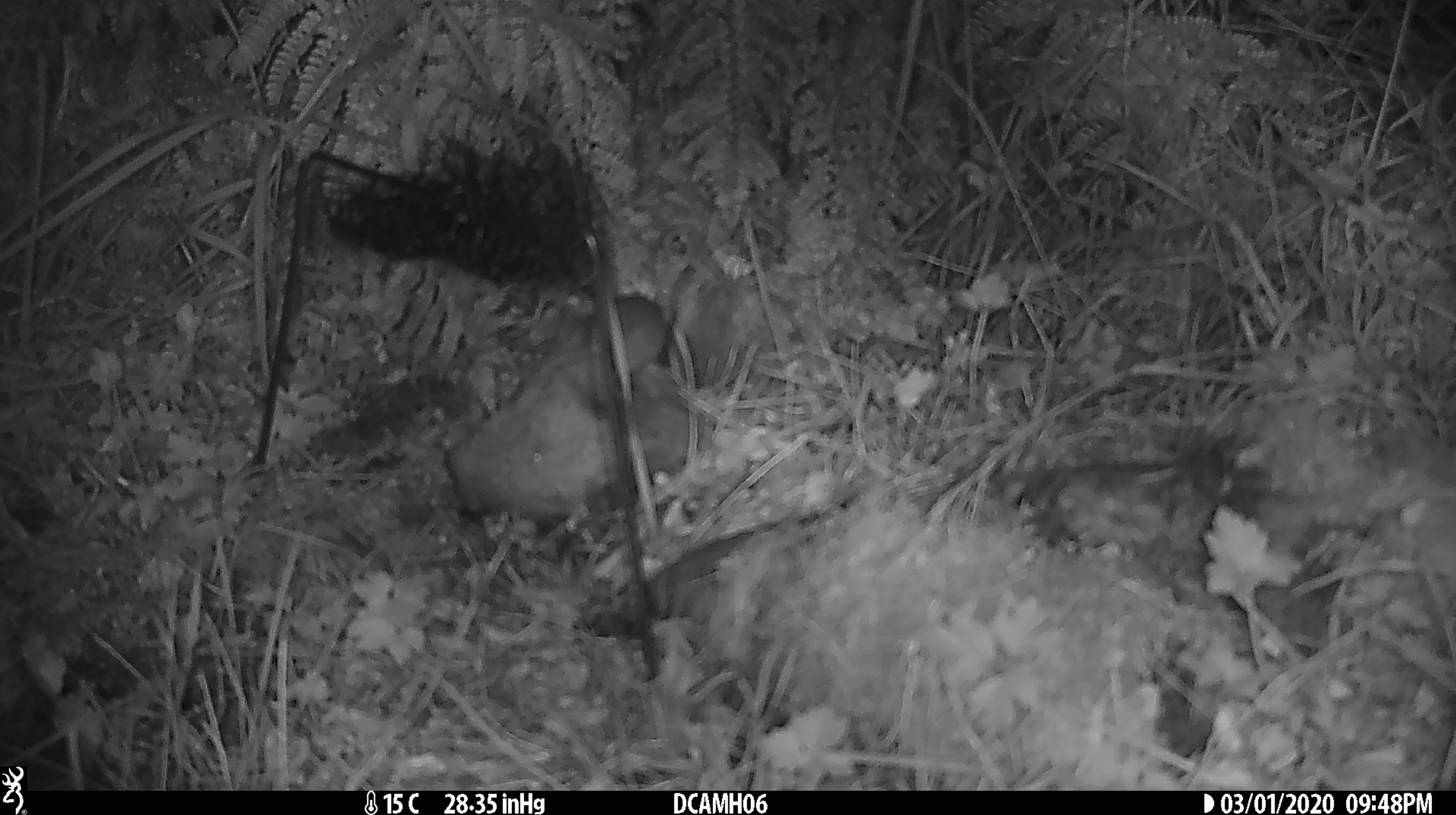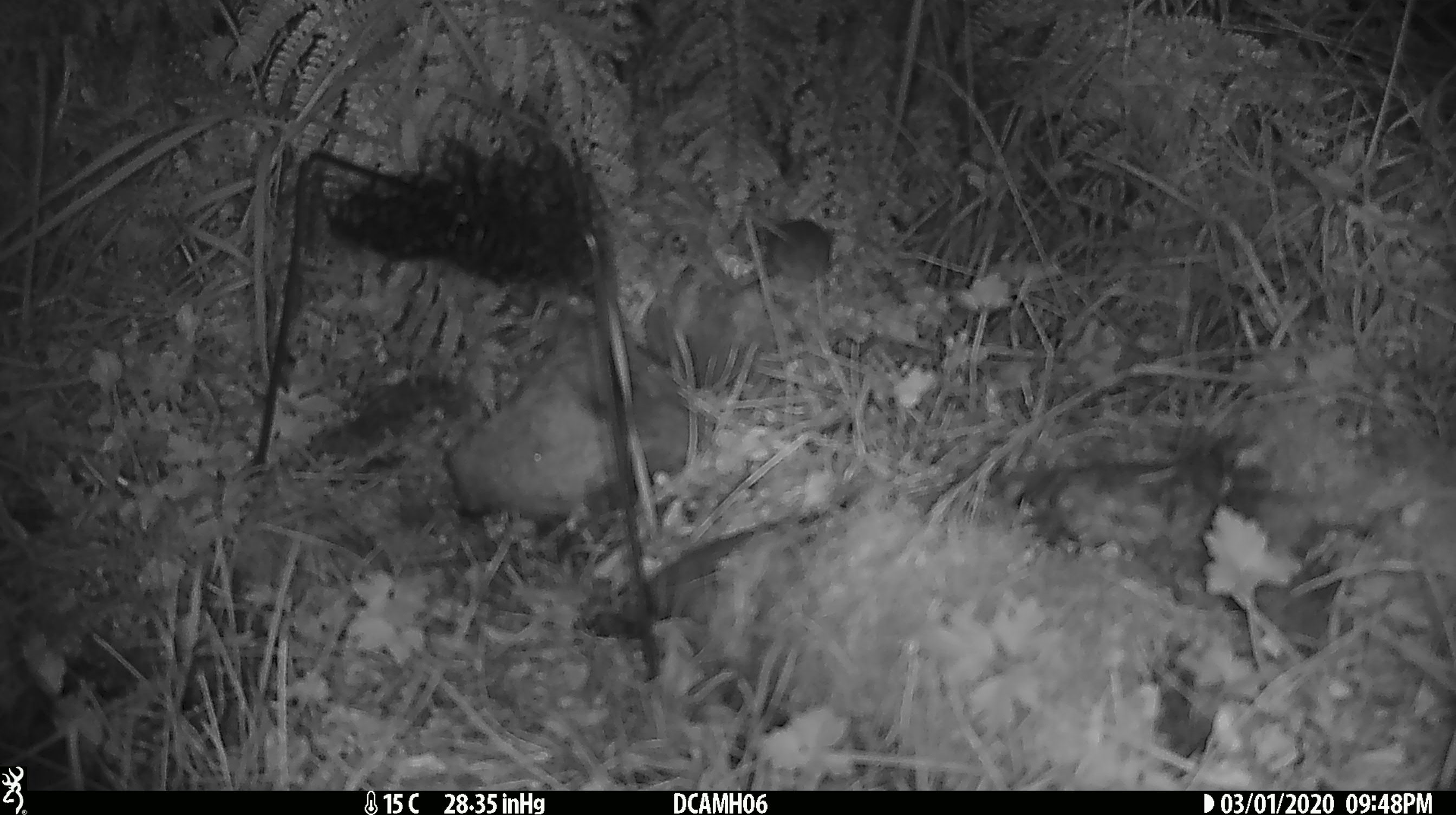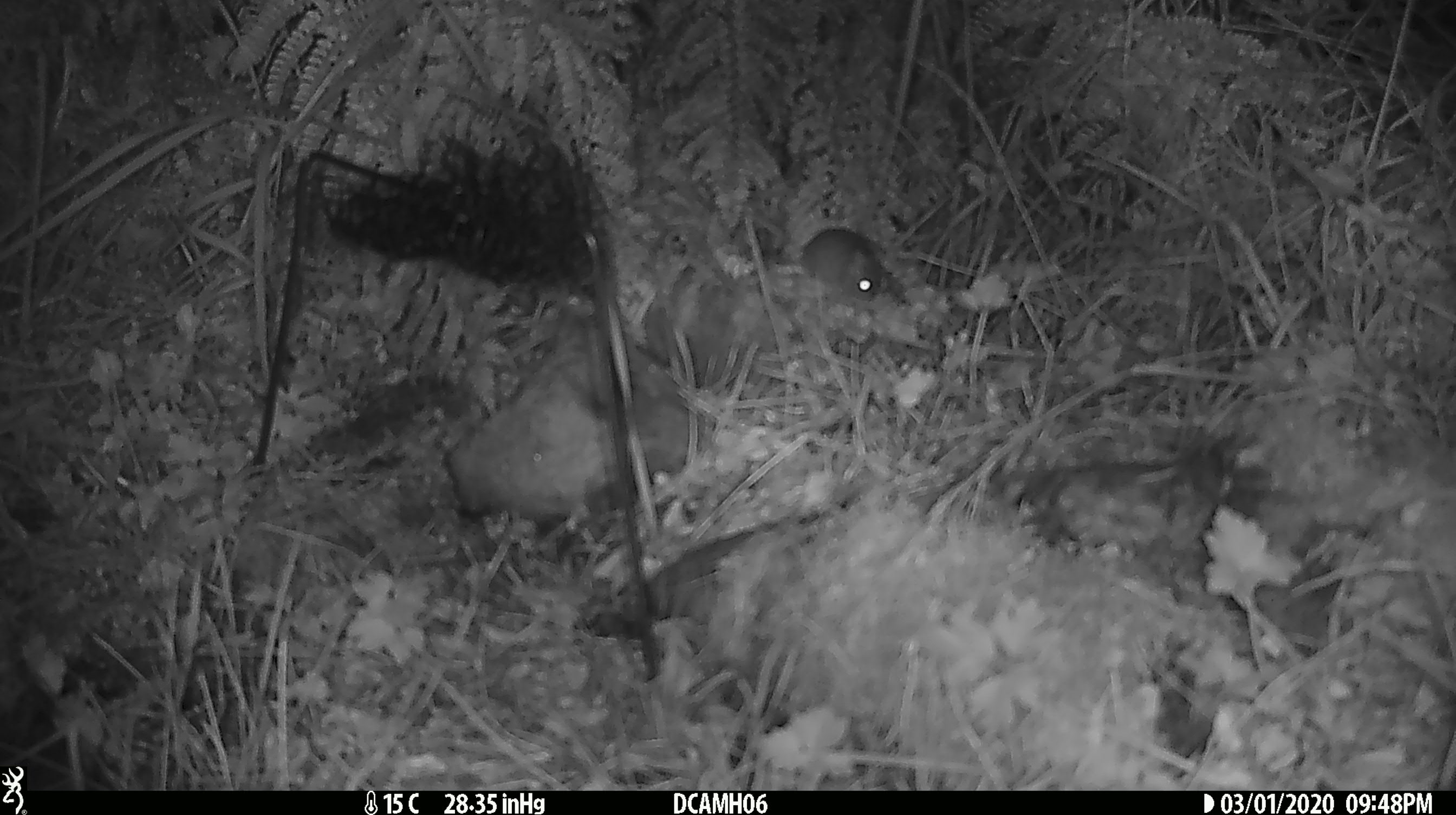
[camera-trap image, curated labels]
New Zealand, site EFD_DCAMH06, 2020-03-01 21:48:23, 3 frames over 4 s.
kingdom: Animalia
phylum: Chordata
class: Mammalia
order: Rodentia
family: Muridae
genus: Mus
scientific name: Mus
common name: mouse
Mouse (Mus).